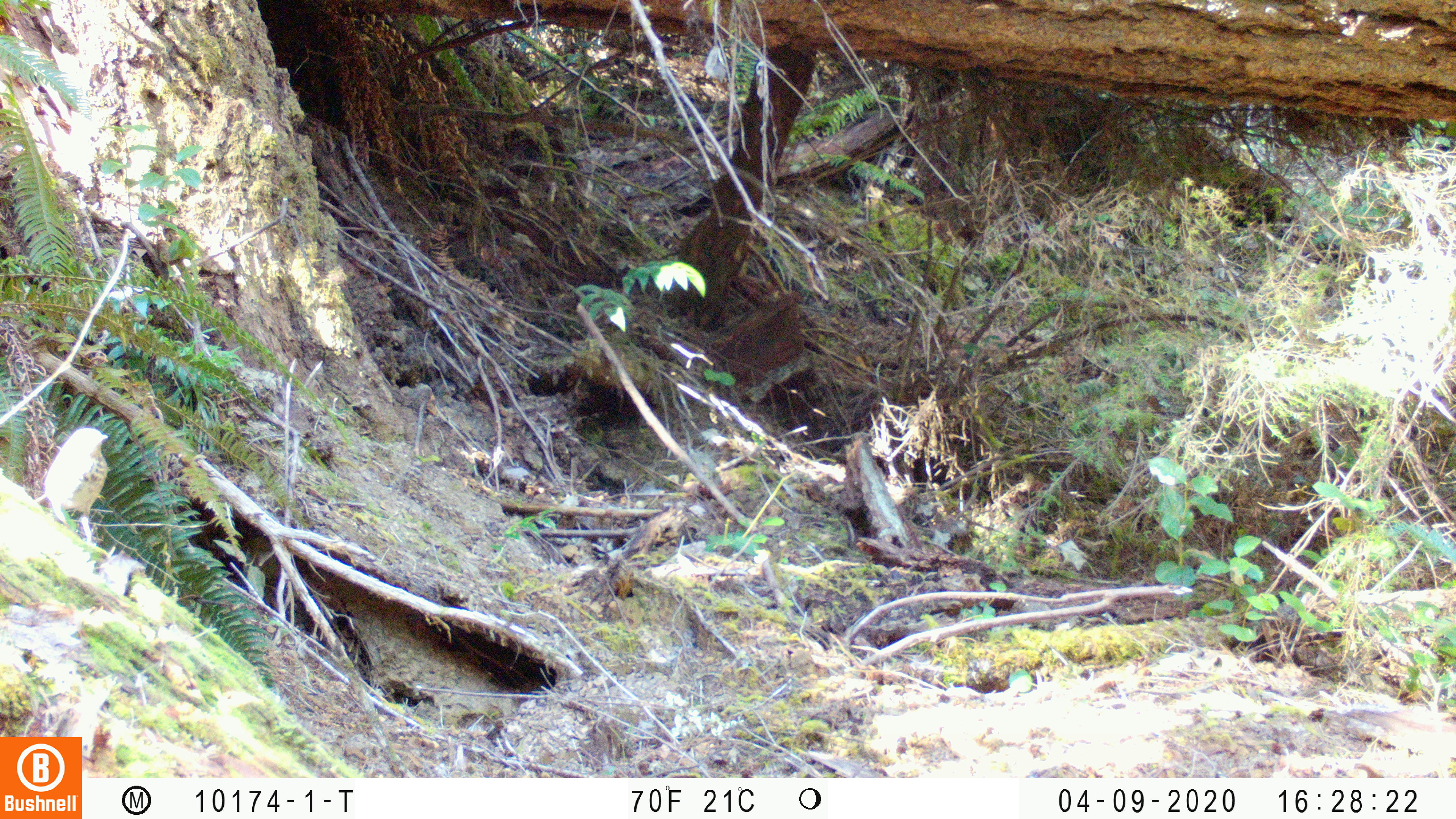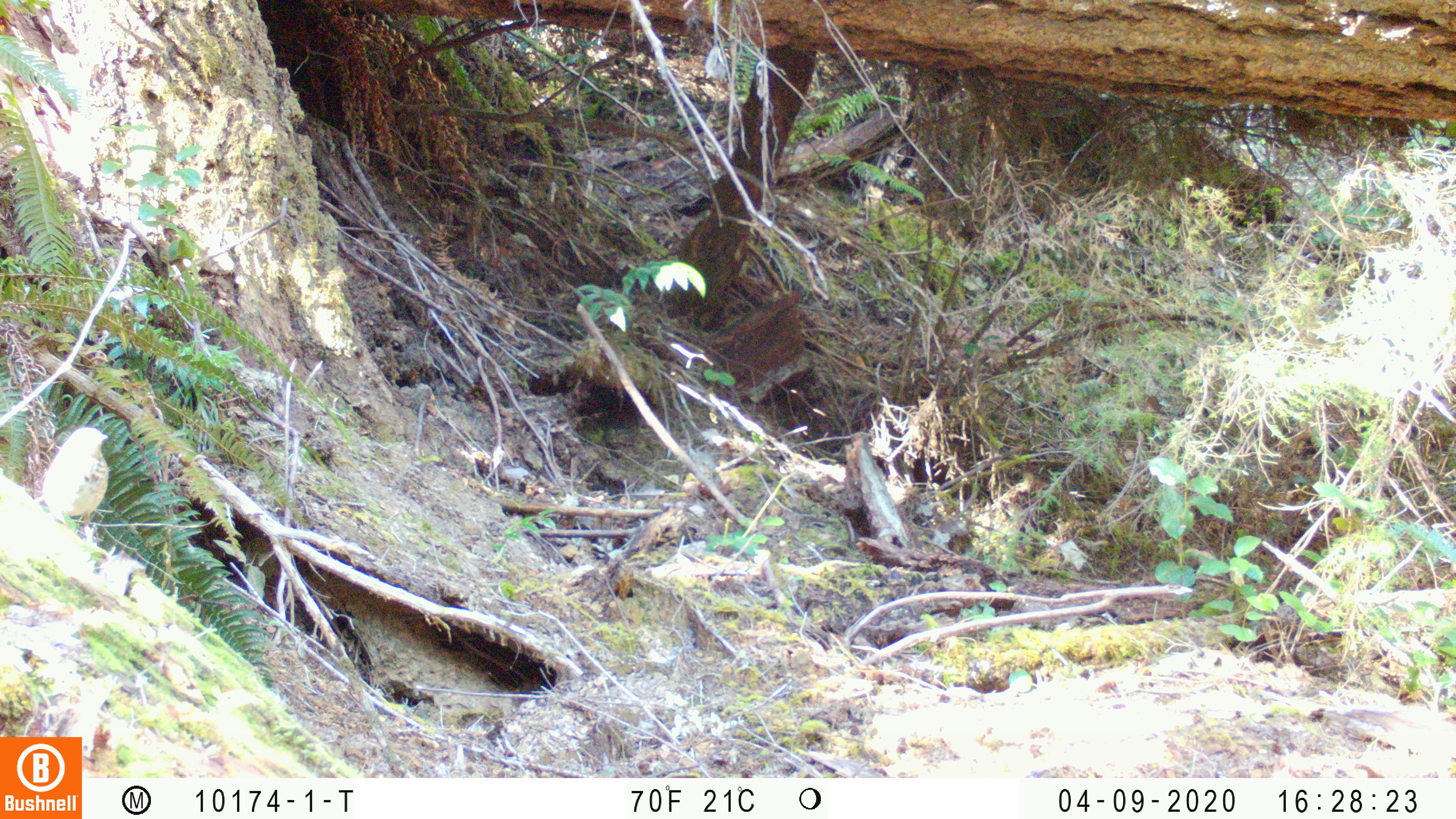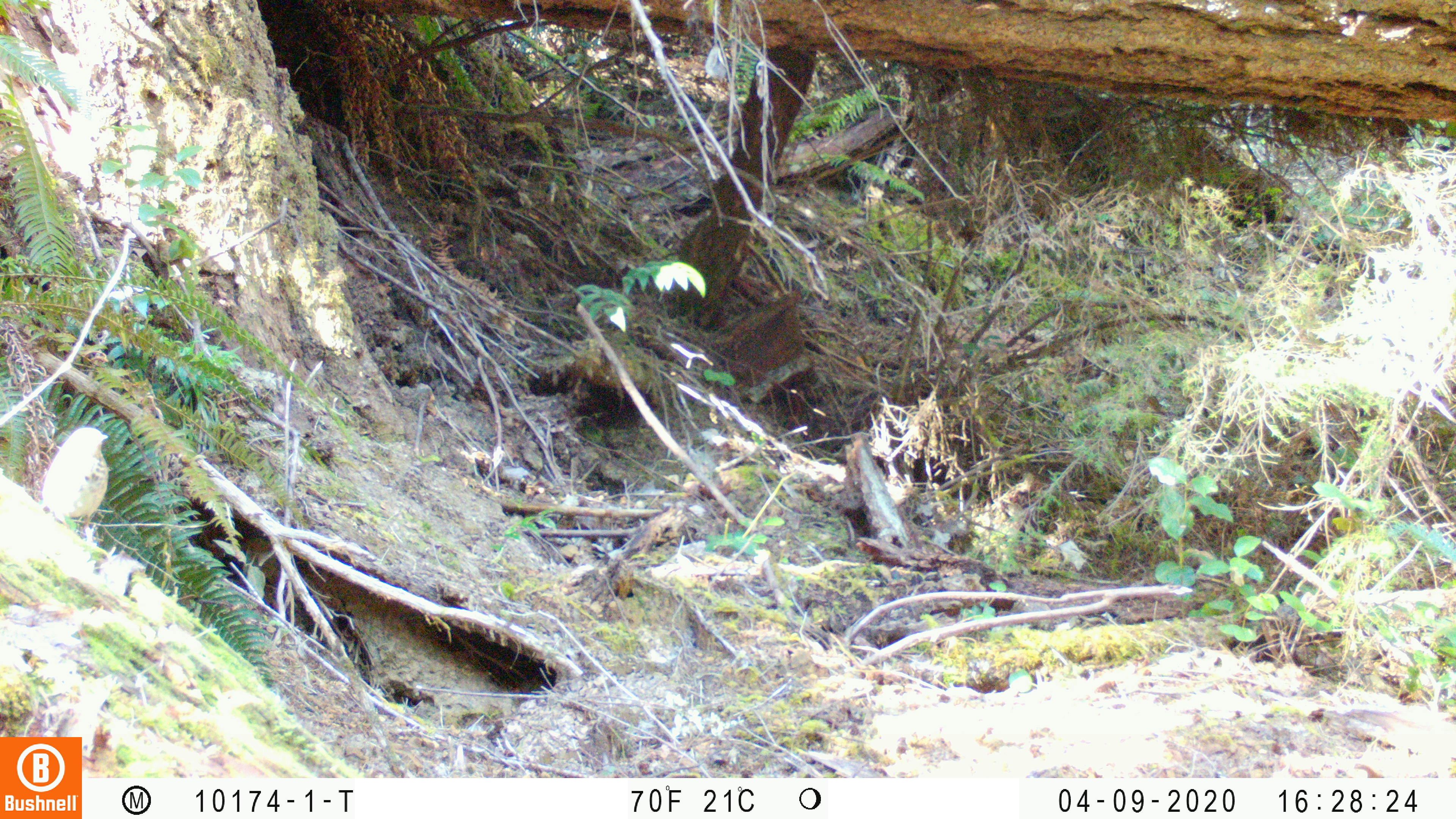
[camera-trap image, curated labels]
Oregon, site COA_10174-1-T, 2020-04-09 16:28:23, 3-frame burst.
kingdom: Animalia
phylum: Chordata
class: Aves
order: Passeriformes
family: Turdidae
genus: Catharus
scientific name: Catharus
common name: brown thrushes and nightingale-thrushes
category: catharus species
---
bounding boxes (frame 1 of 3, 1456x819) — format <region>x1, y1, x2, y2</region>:
catharus species: <region>41, 429, 110, 539</region>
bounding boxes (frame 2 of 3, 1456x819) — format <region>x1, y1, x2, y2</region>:
catharus species: <region>37, 428, 110, 527</region>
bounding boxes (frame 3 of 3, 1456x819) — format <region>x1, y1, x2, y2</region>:
catharus species: <region>41, 427, 111, 534</region>